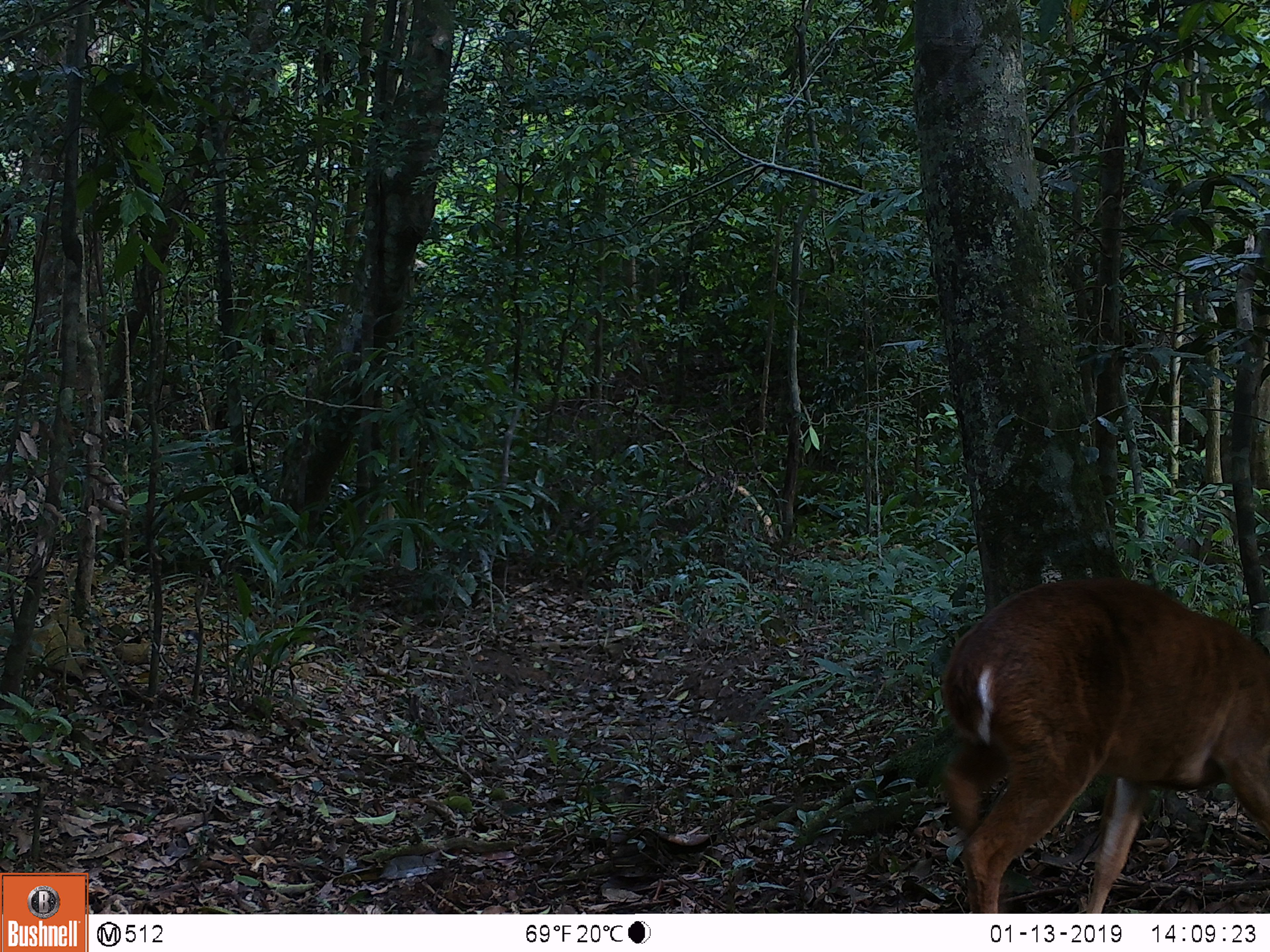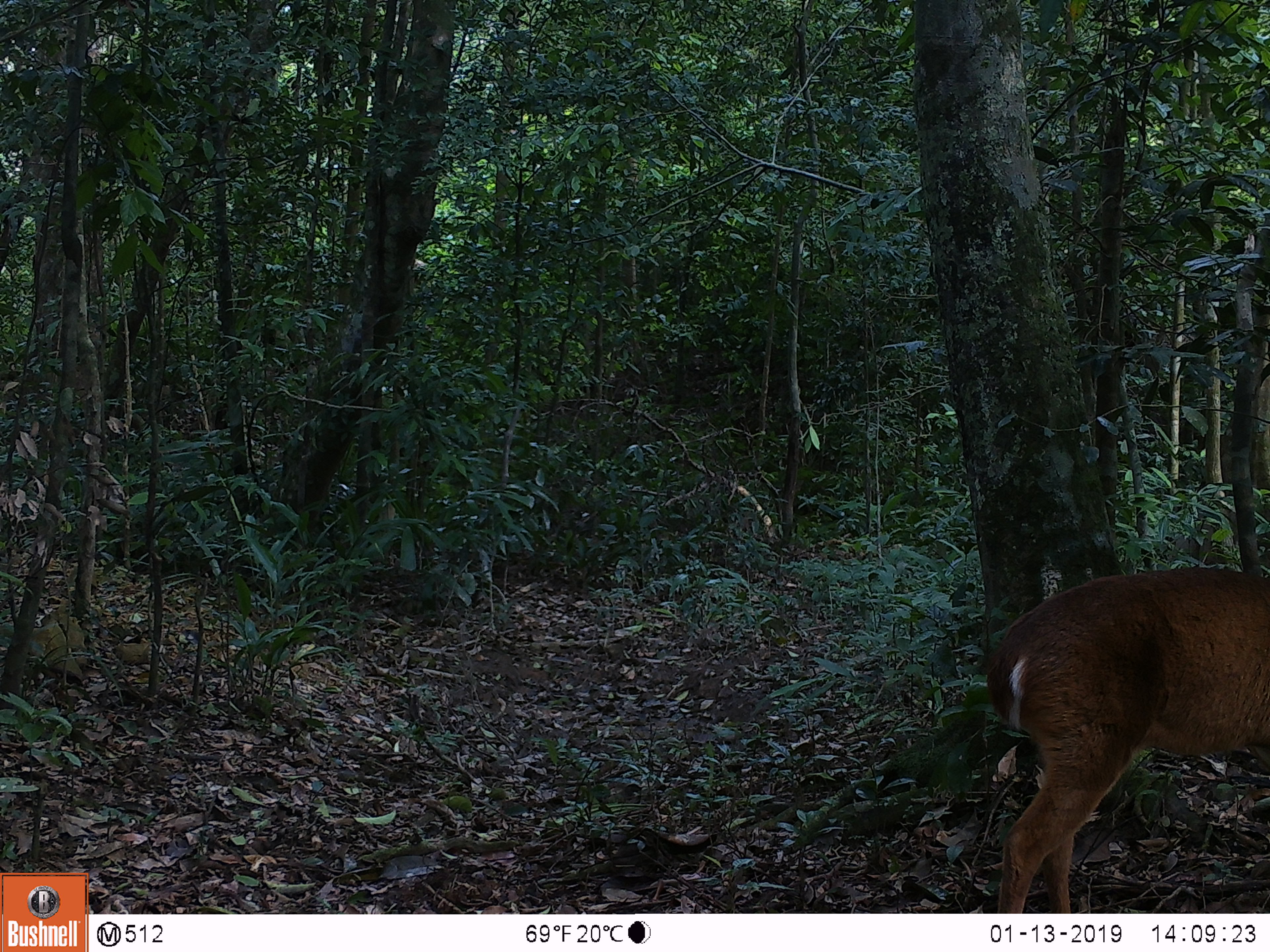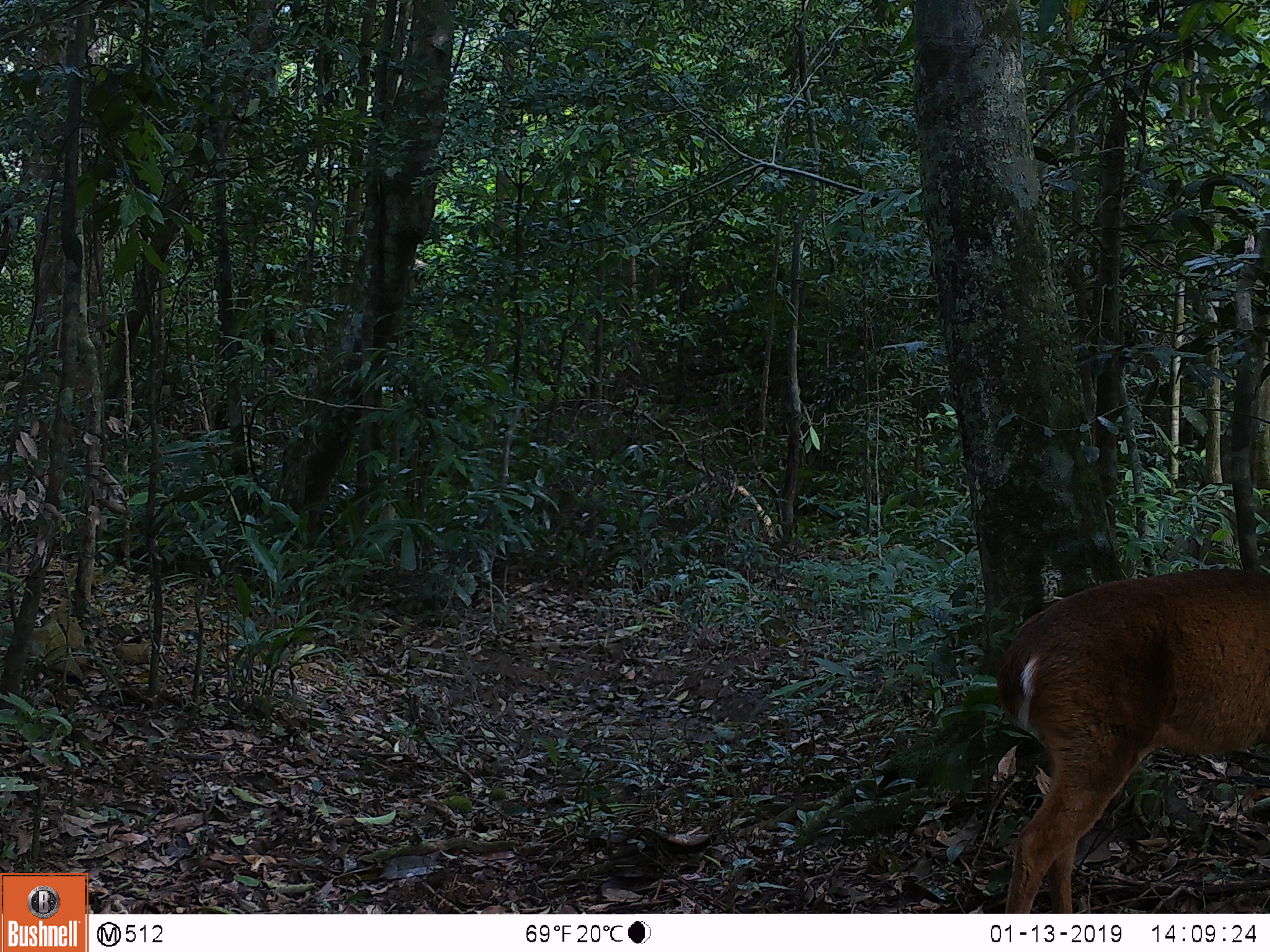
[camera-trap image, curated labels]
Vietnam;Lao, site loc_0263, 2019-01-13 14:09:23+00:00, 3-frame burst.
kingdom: Animalia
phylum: Chordata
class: Mammalia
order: Artiodactyla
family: Cervidae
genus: Muntiacus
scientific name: Muntiacus vuquangensis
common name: large-antlered muntjac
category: large antlered muntjac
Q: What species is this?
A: Large antlered muntjac (large-antlered muntjac) (Muntiacus vuquangensis).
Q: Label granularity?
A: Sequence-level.